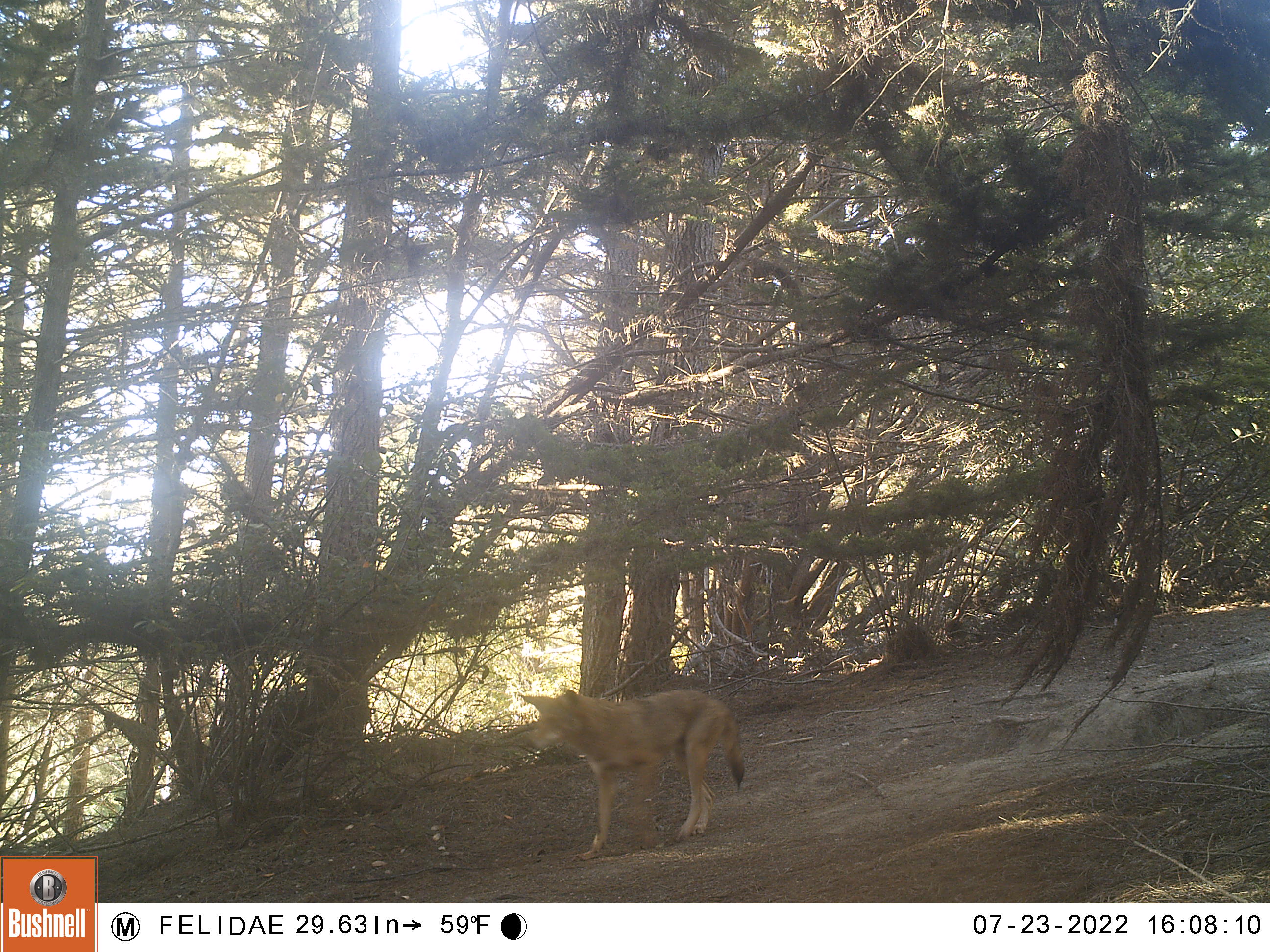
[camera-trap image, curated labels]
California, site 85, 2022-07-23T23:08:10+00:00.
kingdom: Animalia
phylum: Chordata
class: Mammalia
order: Carnivora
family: Canidae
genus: Canis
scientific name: Canis latrans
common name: coyote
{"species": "coyote (Canis latrans)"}